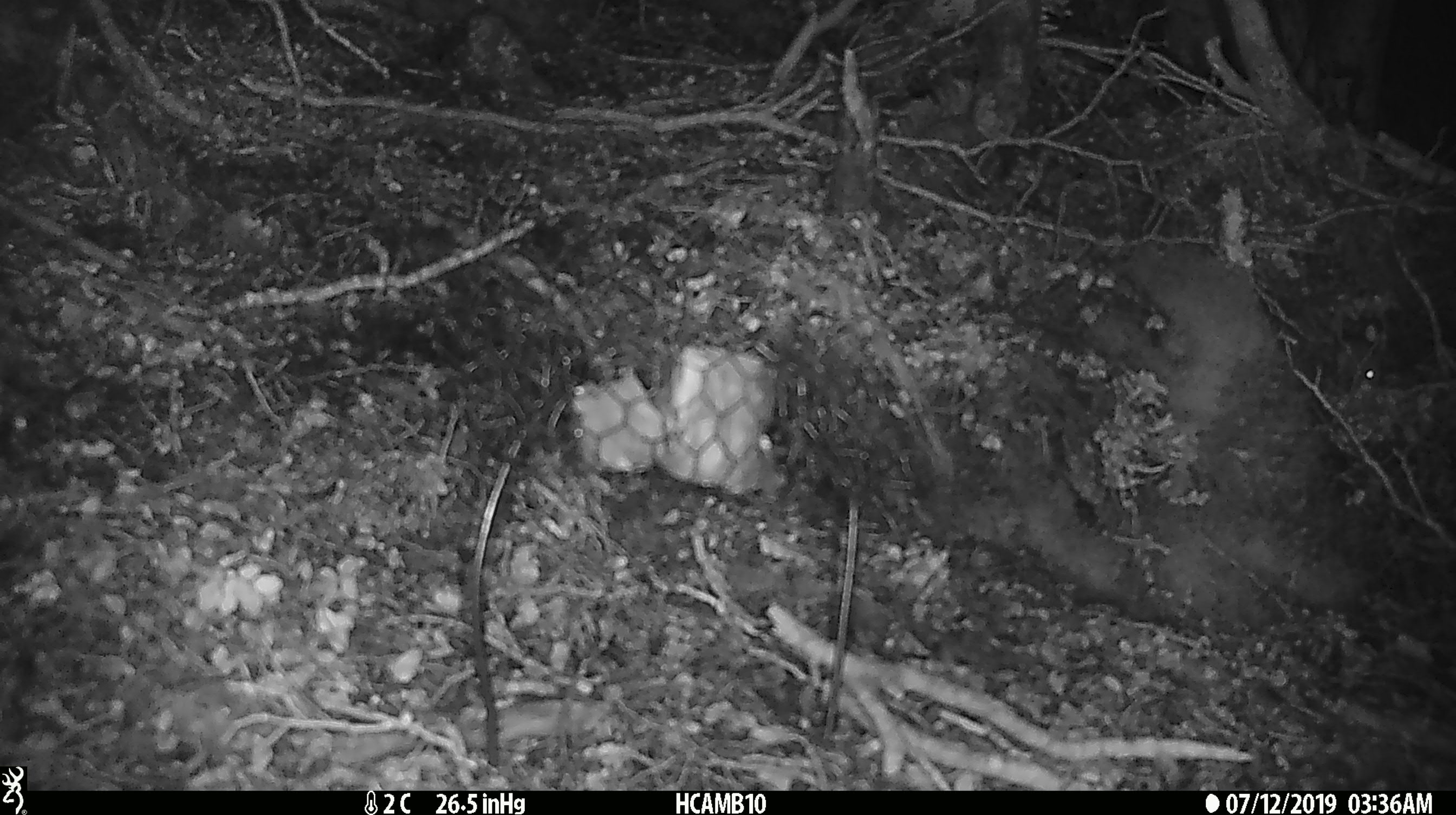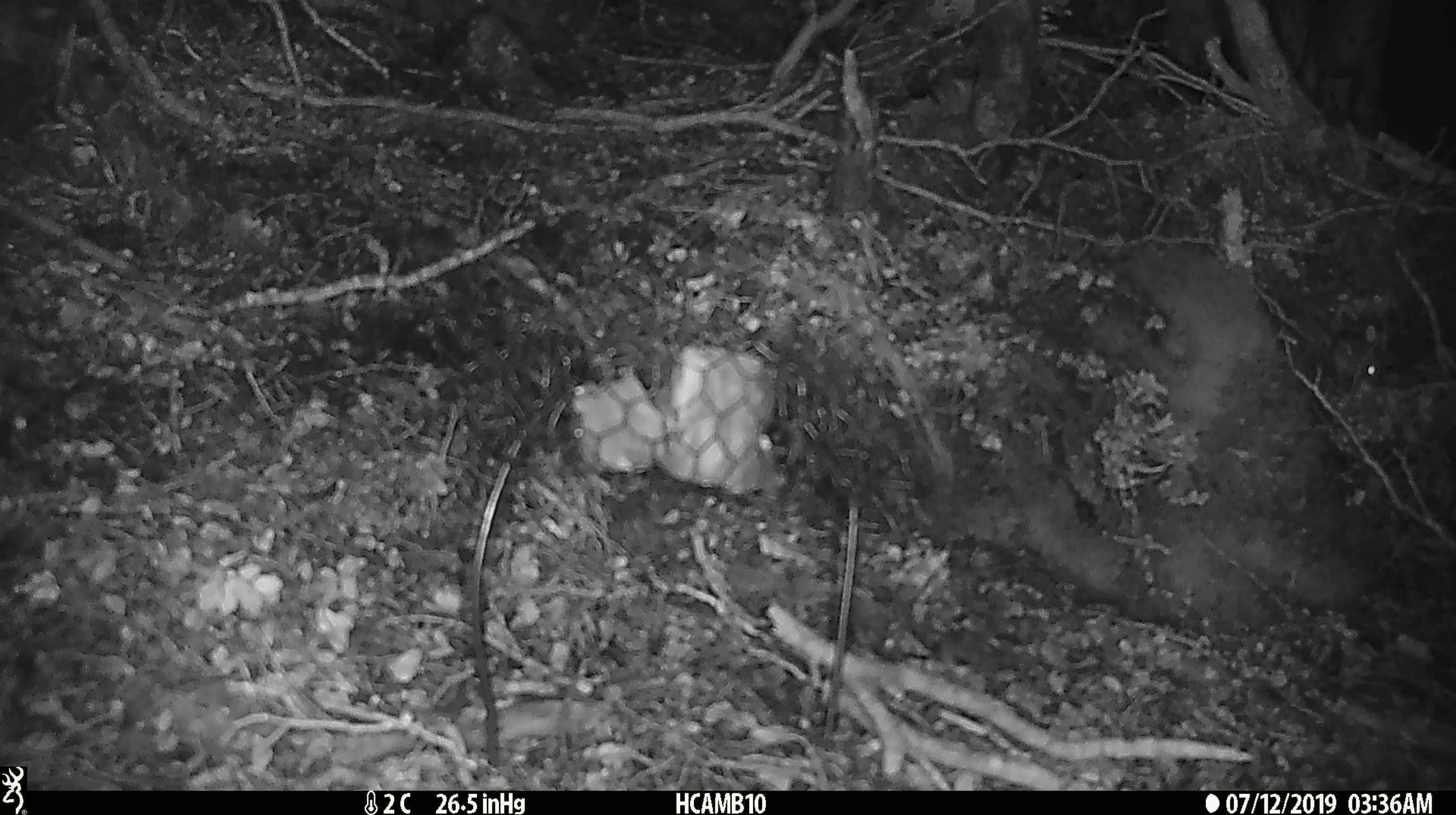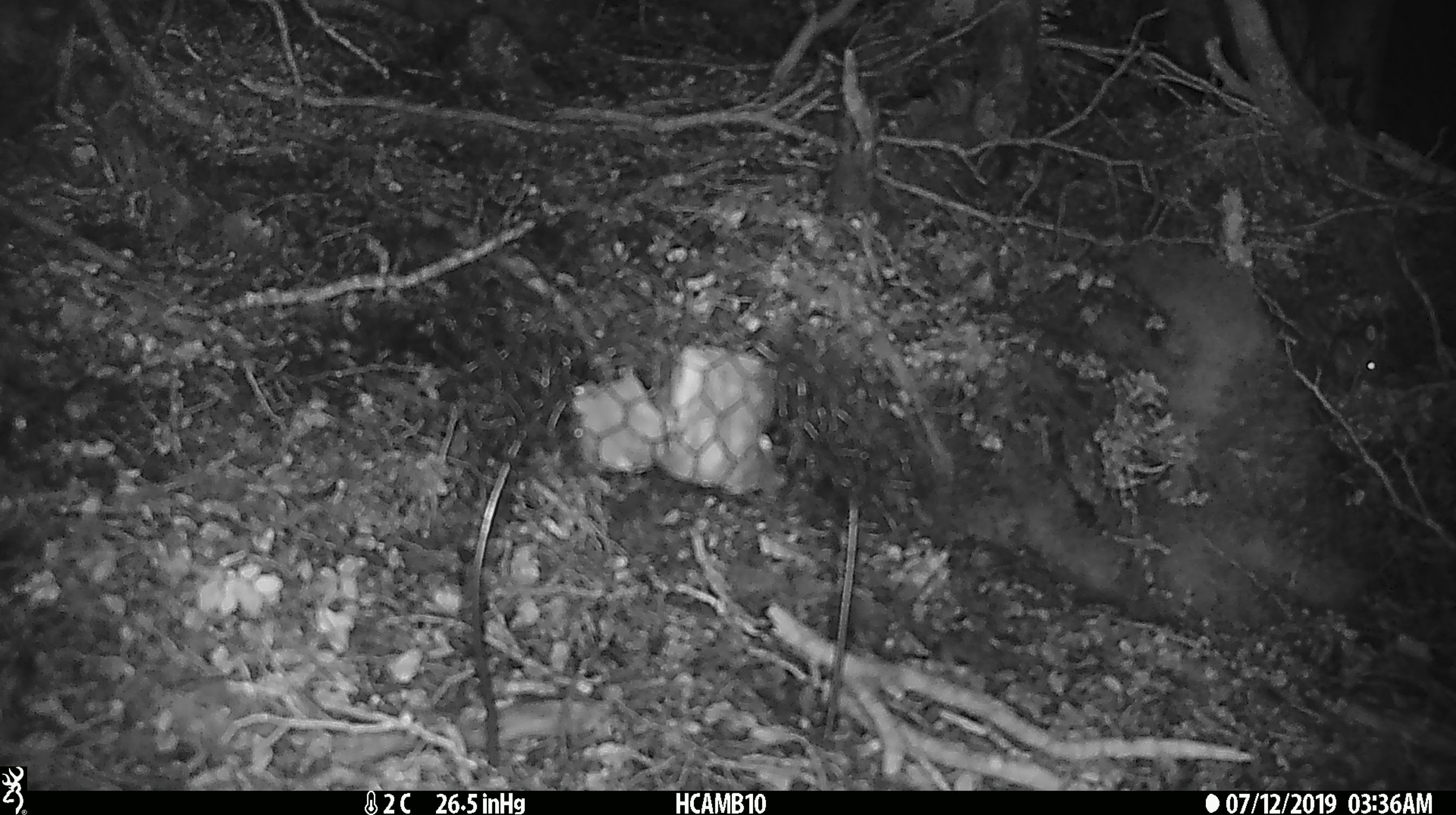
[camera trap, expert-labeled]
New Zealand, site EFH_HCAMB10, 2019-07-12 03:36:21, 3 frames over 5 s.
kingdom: Animalia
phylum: Chordata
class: Mammalia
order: Rodentia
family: Muridae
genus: Mus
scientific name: Mus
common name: mouse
Mouse (Mus).